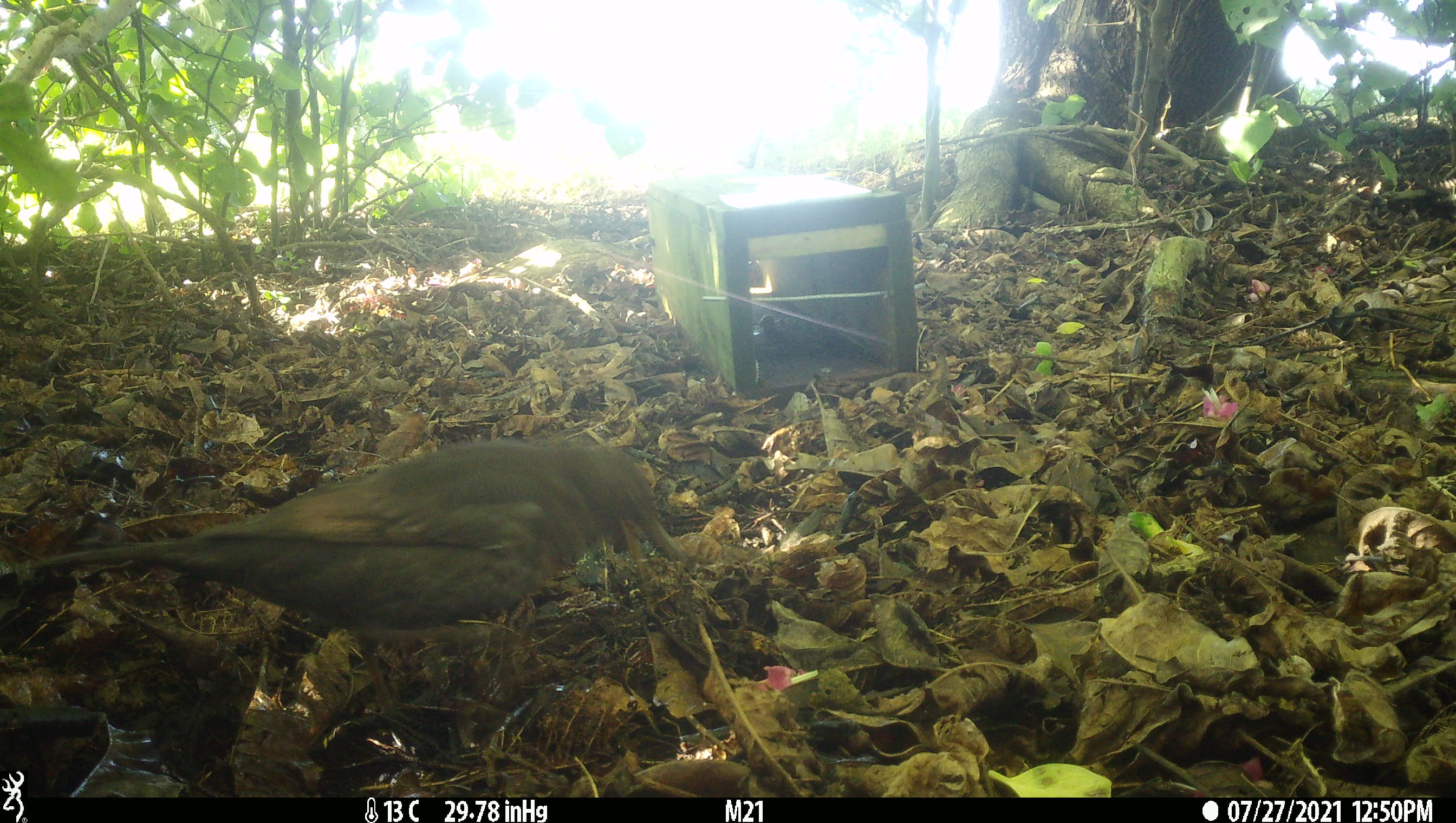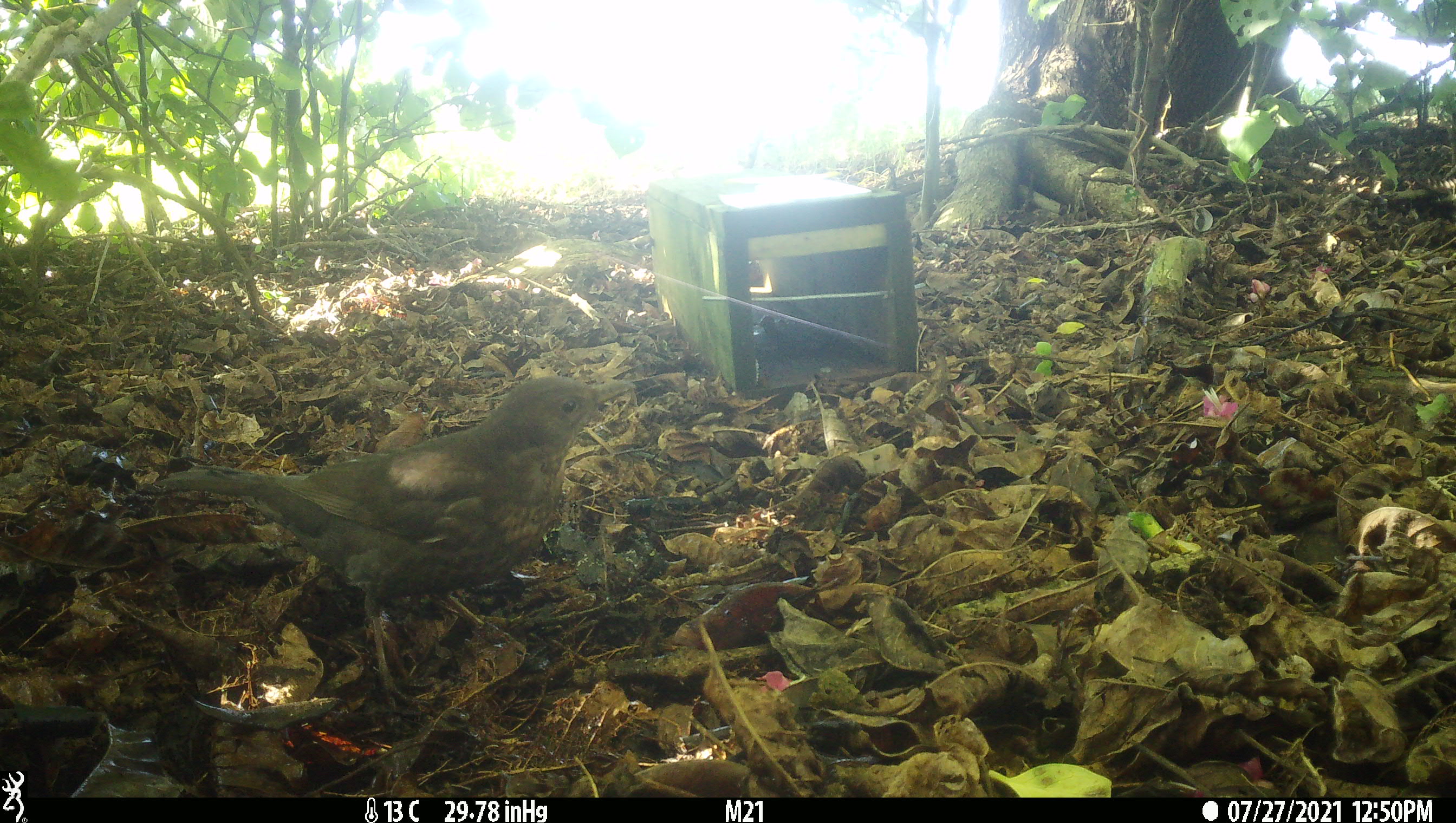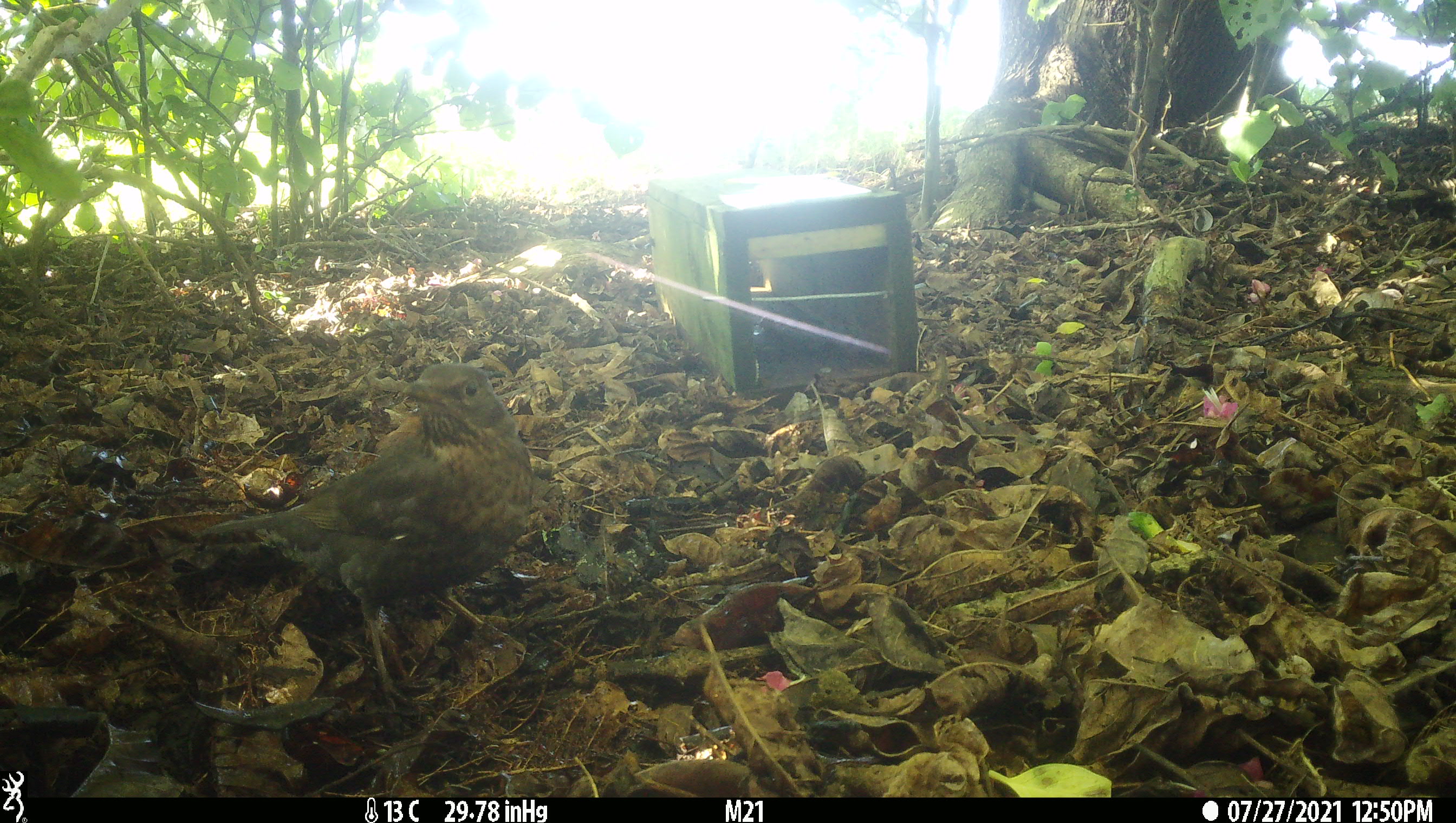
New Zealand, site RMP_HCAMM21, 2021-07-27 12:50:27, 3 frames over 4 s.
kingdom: Animalia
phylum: Chordata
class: Aves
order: Passeriformes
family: Turdidae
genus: Turdus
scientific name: Turdus merula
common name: eurasian blackbird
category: blackbird